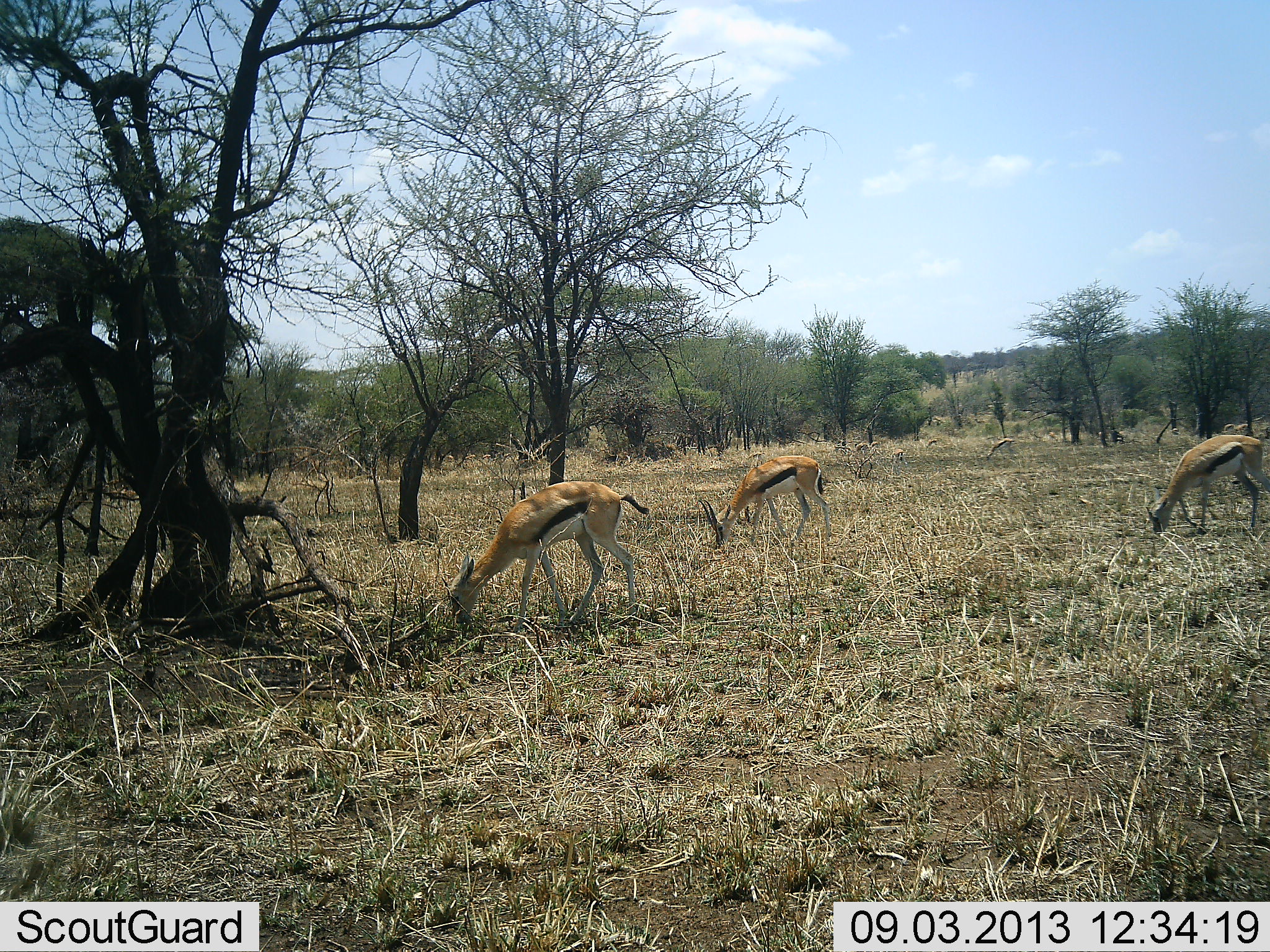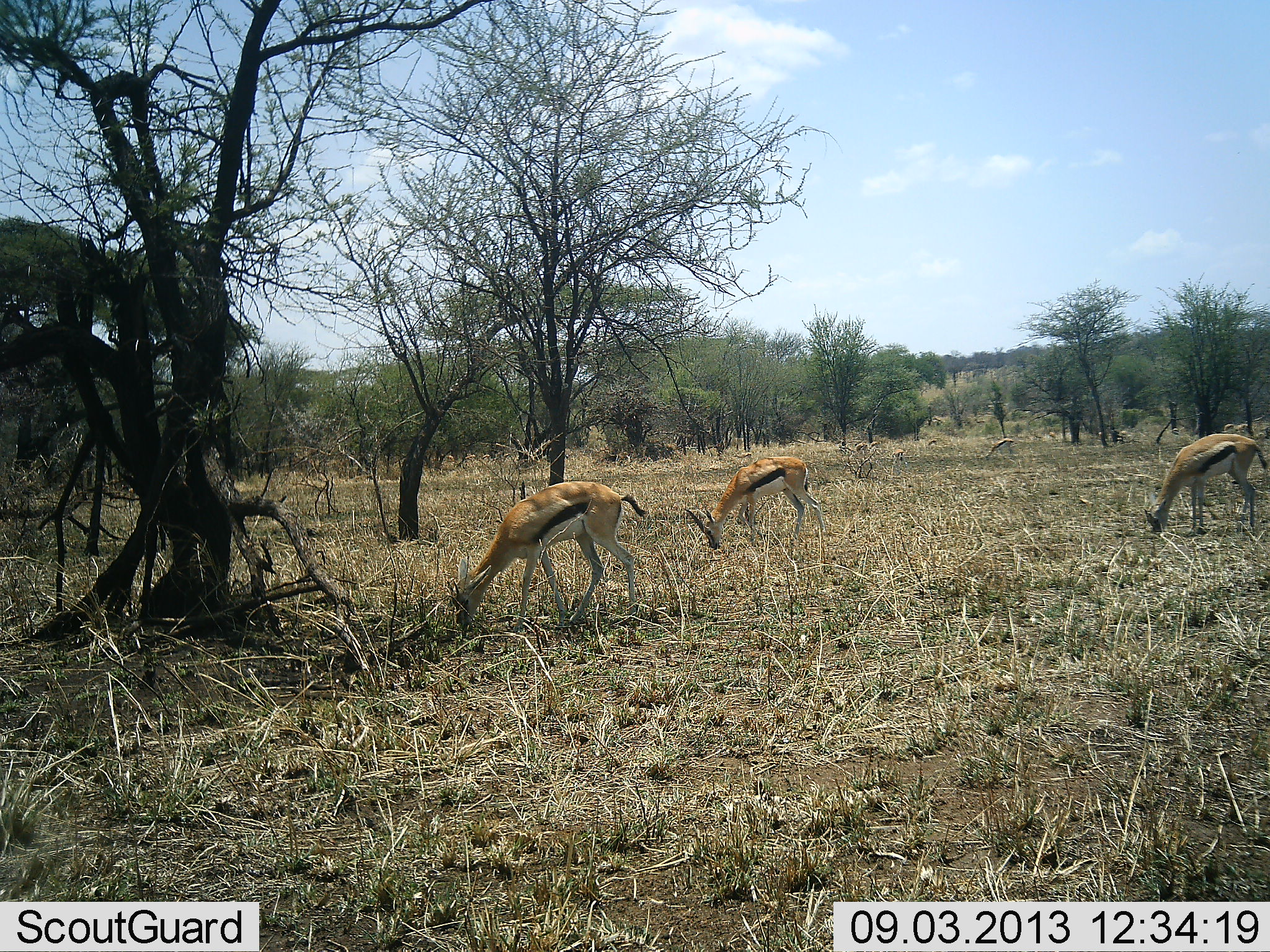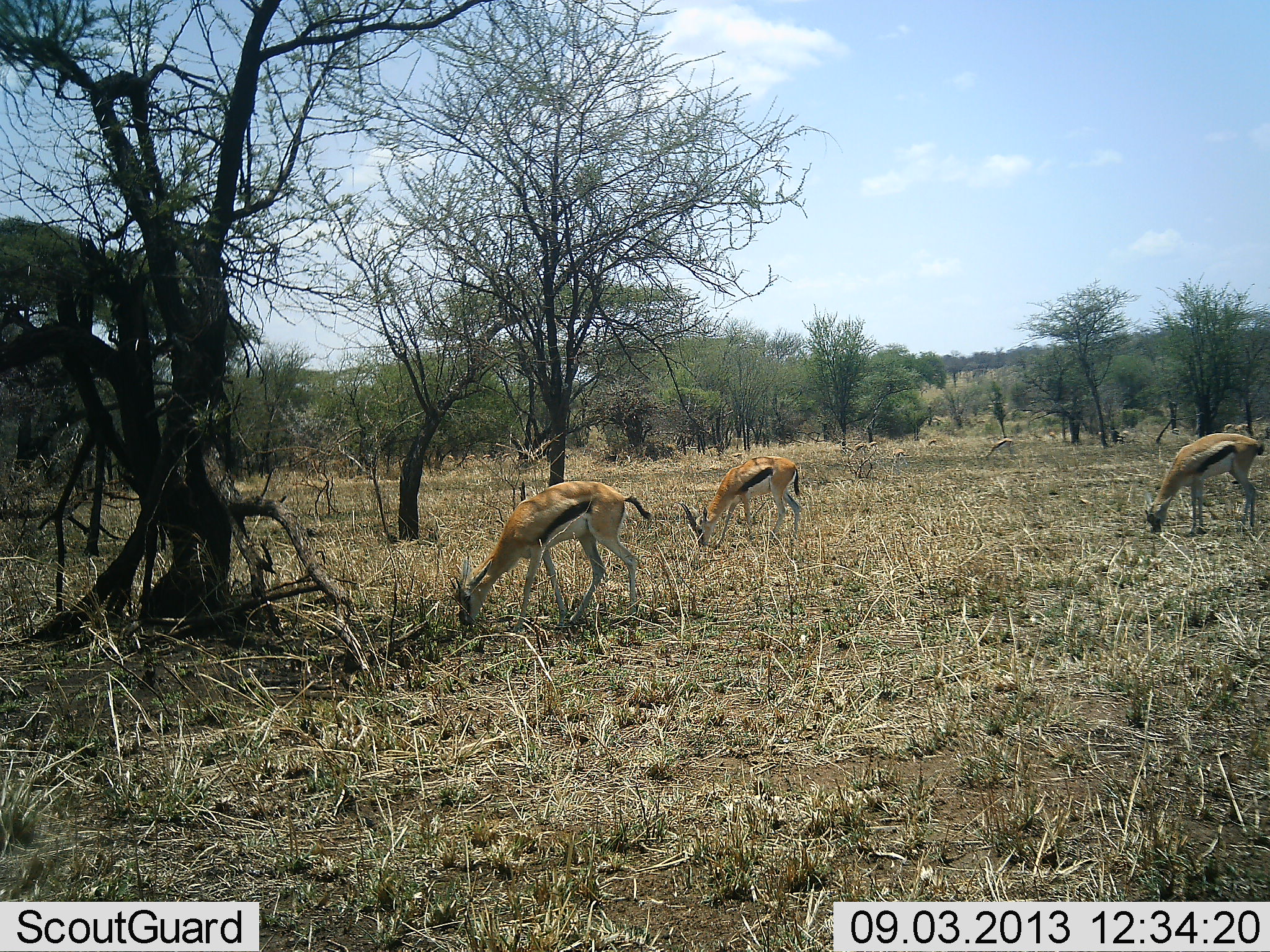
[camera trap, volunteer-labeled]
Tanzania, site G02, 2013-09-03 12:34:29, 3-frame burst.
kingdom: Animalia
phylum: Chordata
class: Mammalia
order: Artiodactyla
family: Bovidae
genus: Eudorcas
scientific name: Eudorcas thomsonii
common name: thomson's gazelle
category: gazellethomsons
Gazellethomsons (thomson's gazelle) (Eudorcas thomsonii), count 3. Behavior (volunteer vote fractions): standing 10%, resting 0%, moving 14%, interacting 0%. Young present (vote fraction): 5%. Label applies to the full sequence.